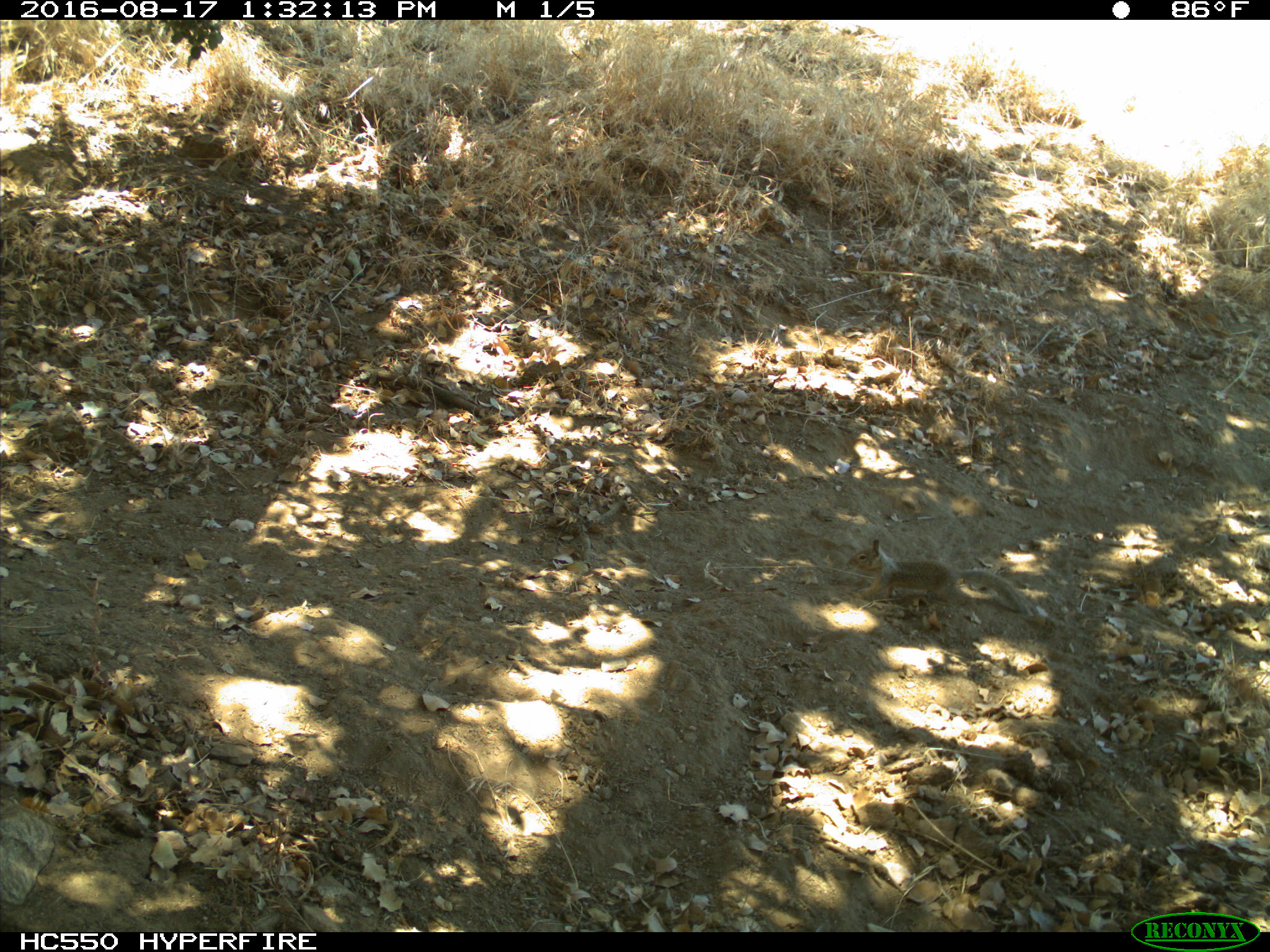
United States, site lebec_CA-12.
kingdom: Animalia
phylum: Chordata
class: Mammalia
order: Rodentia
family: Sciuridae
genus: Otospermophilus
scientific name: Otospermophilus beecheyi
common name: california ground squirrel